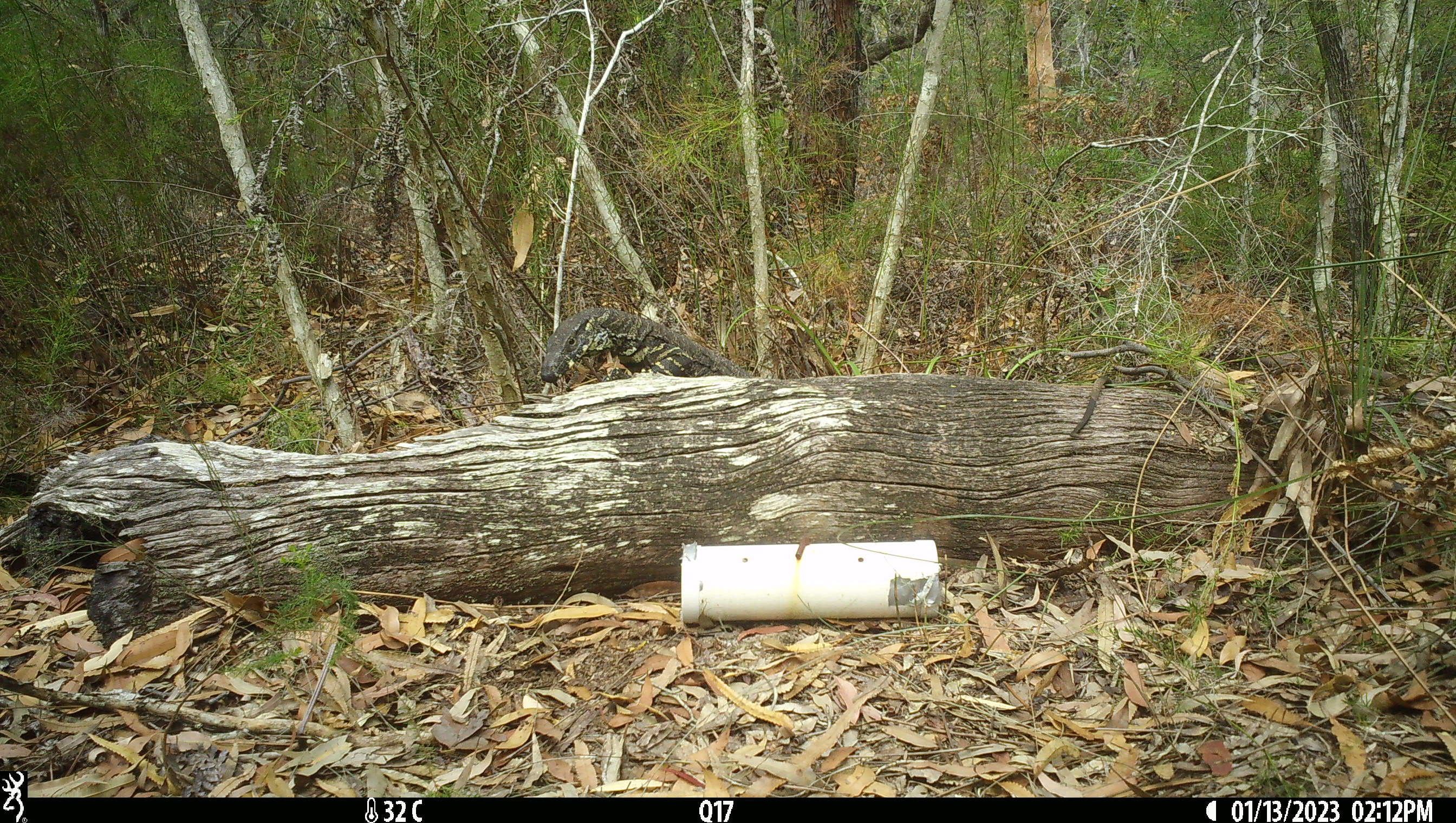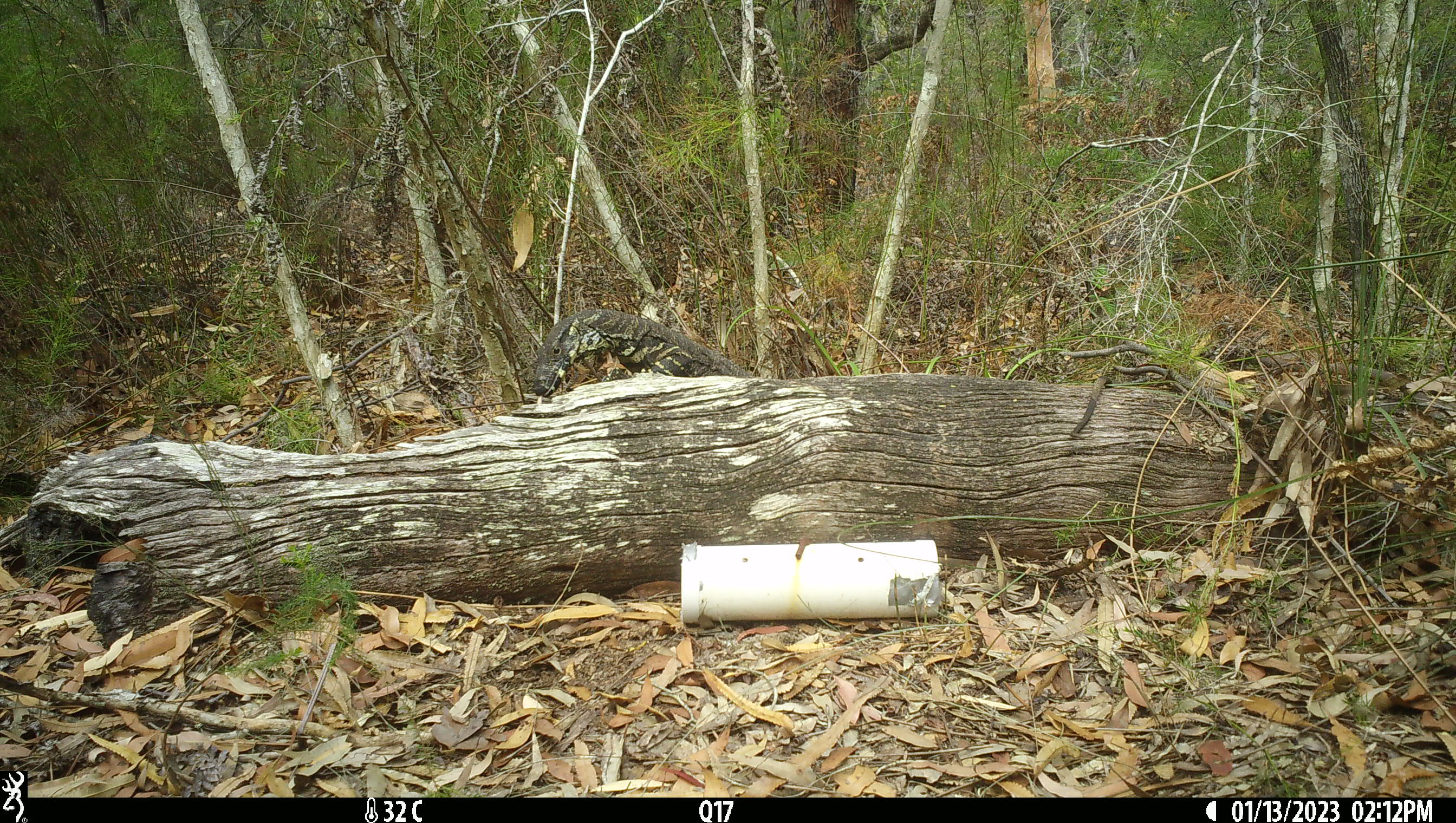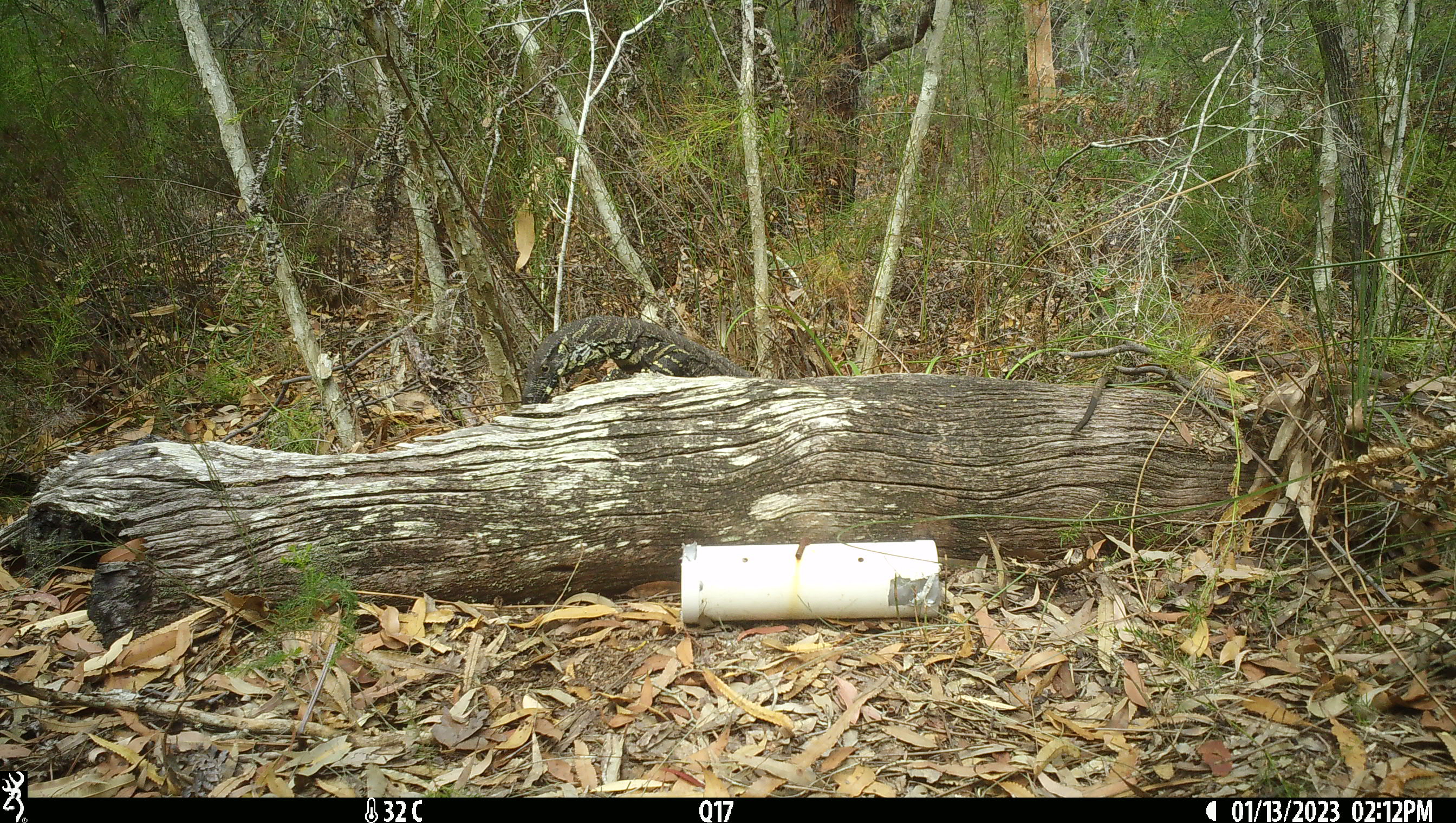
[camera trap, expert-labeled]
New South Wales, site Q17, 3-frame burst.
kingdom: Animalia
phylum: Chordata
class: Reptilia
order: Squamata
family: Varanidae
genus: Varanus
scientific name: Varanus varius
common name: lace monitor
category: goanna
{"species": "goanna (lace monitor) (Varanus varius)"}